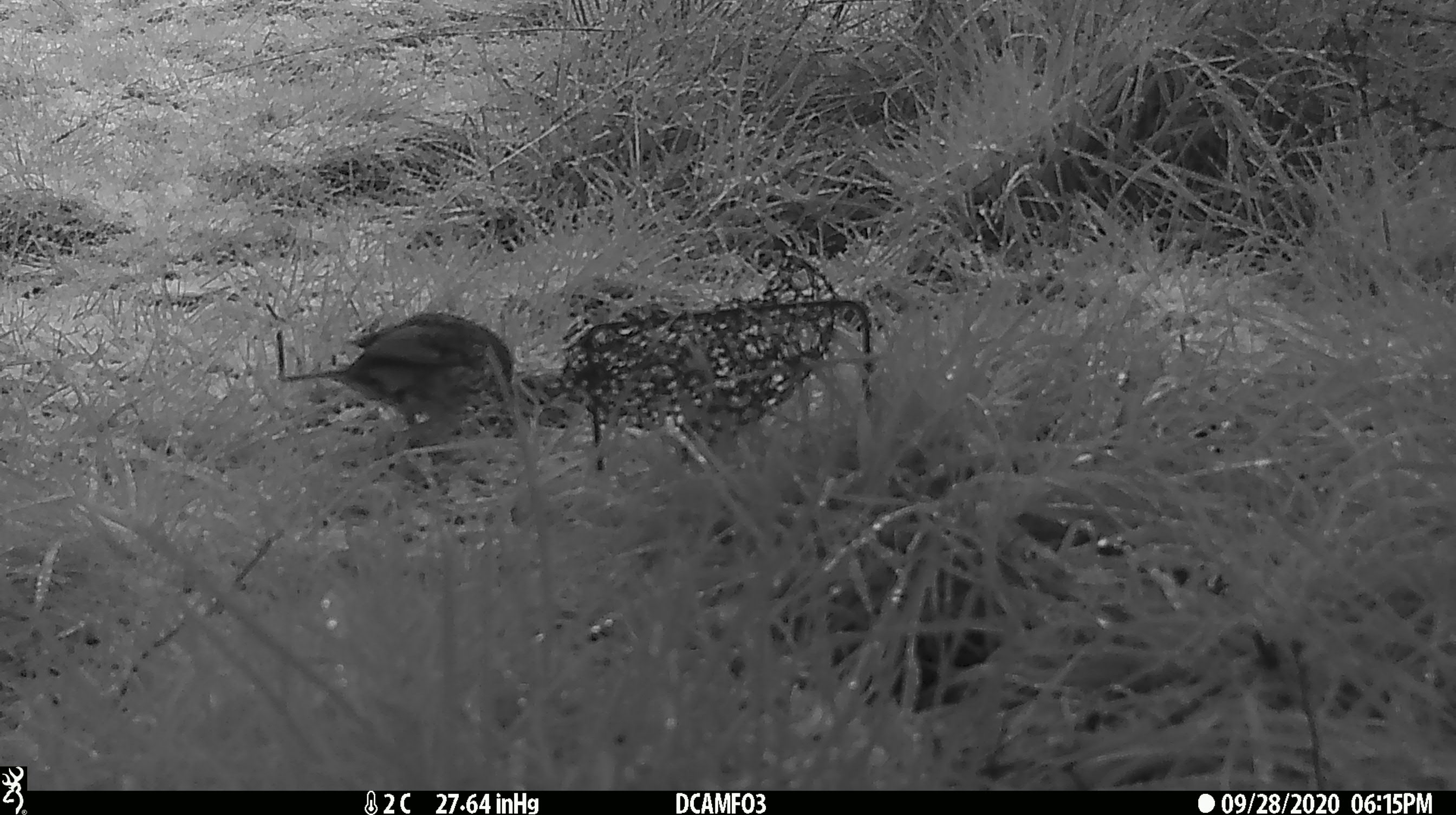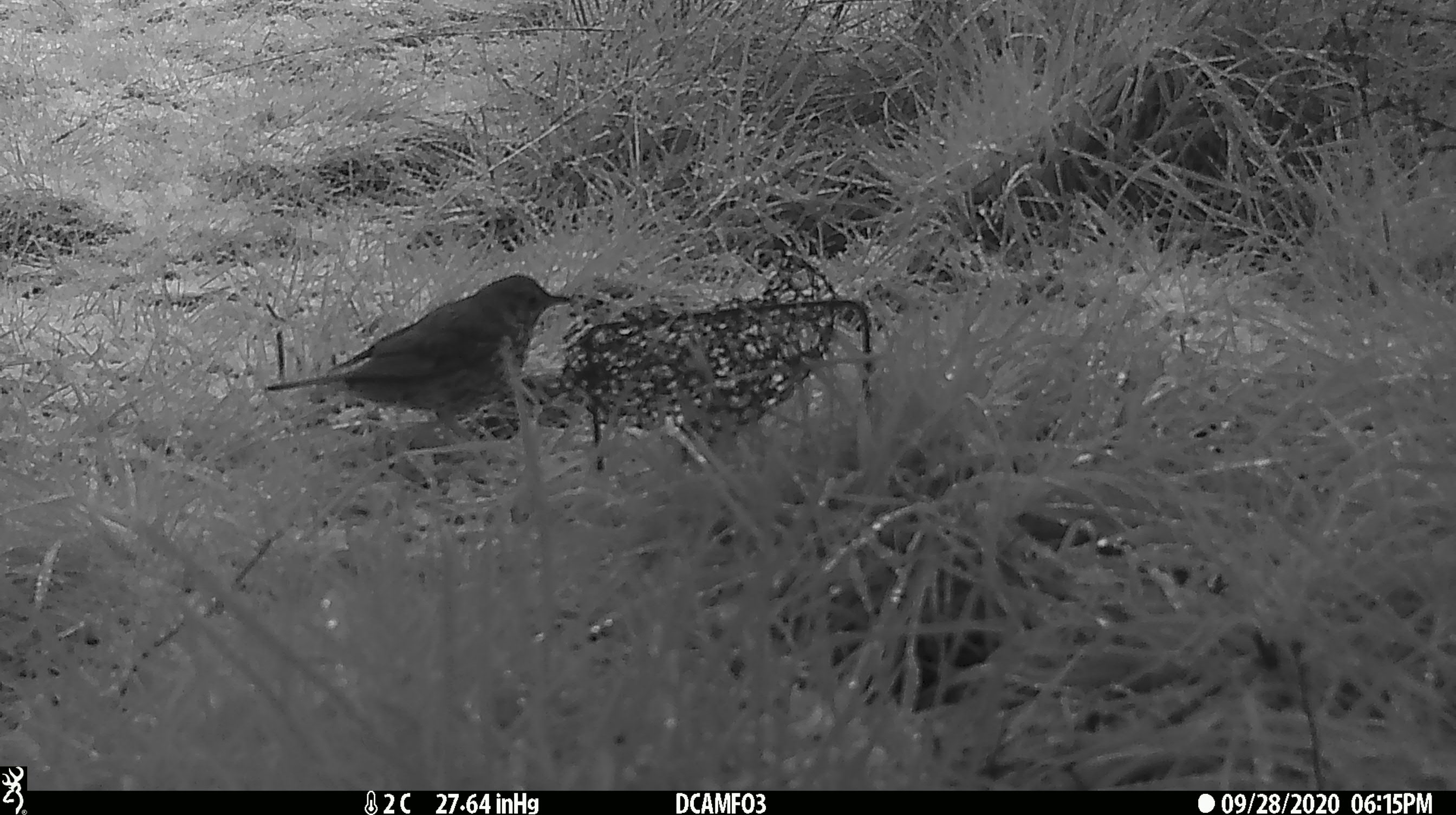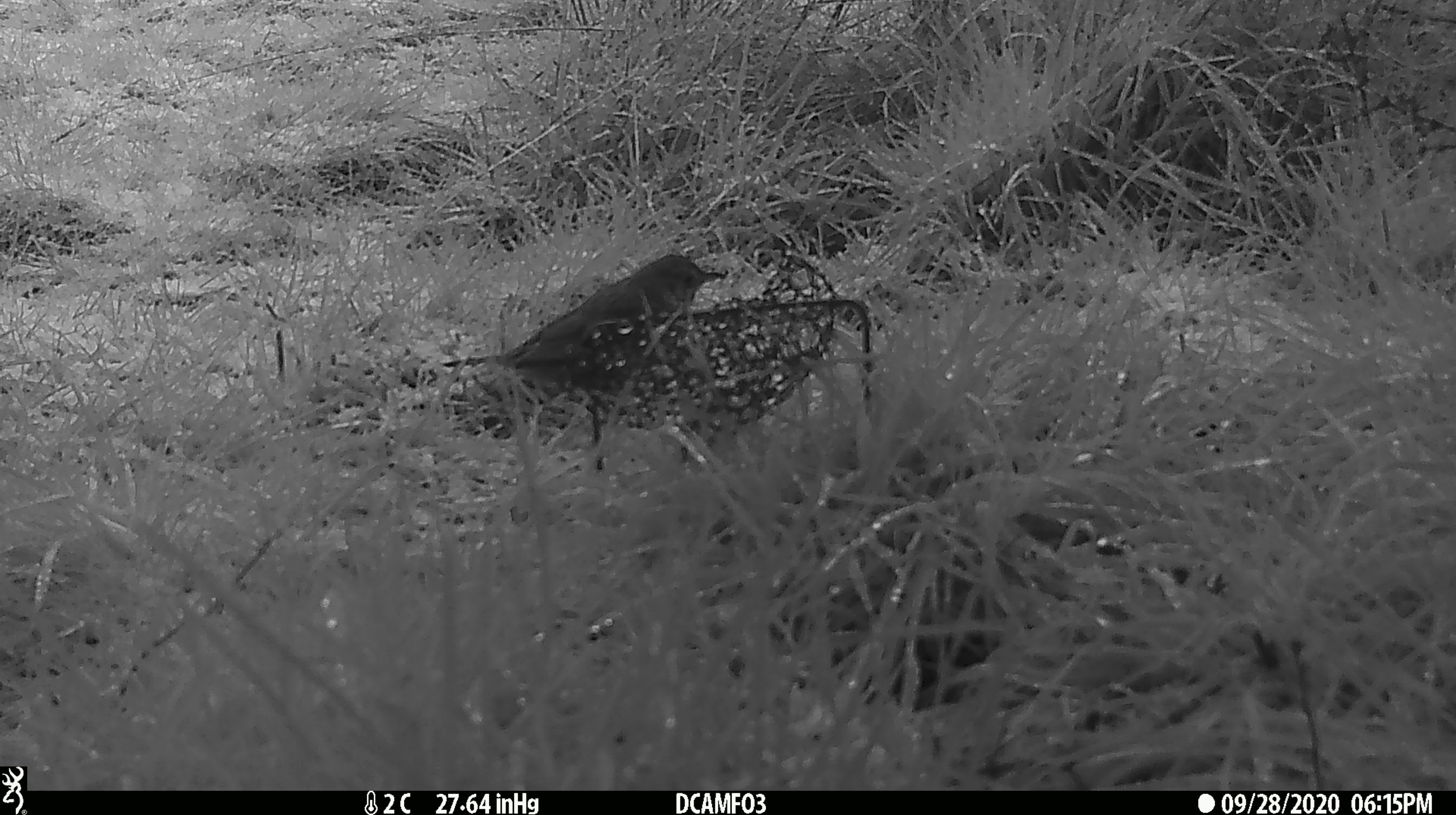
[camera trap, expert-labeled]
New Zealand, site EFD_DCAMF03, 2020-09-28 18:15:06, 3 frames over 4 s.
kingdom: Animalia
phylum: Chordata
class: Aves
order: Passeriformes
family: Turdidae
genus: Turdus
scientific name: Turdus philomelos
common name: song thrush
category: thrush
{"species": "thrush (song thrush) (Turdus philomelos)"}